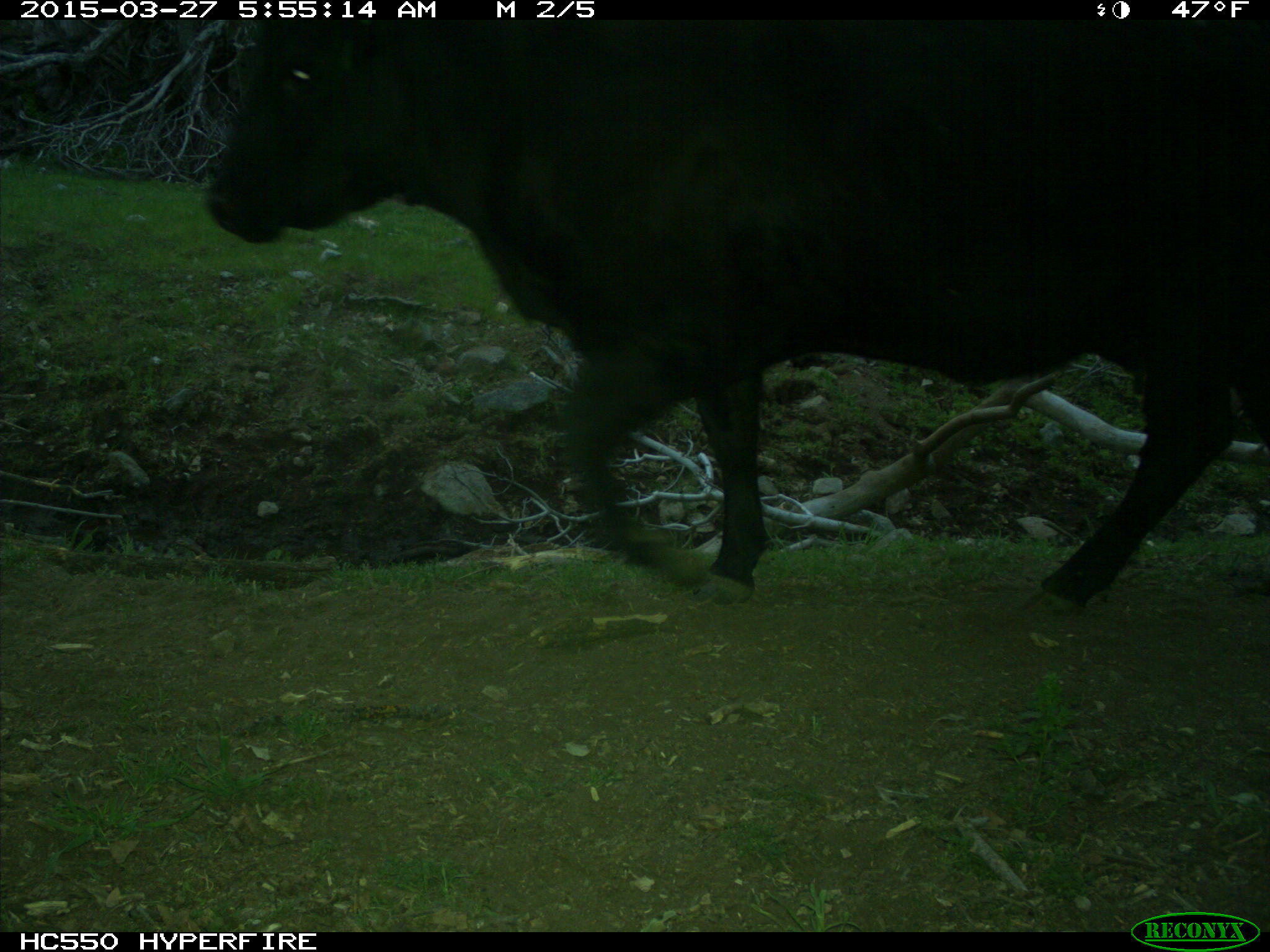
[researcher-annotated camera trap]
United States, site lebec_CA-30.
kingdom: Animalia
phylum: Chordata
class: Mammalia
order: Artiodactyla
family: Bovidae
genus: Bos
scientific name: Bos taurus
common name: domestic cow